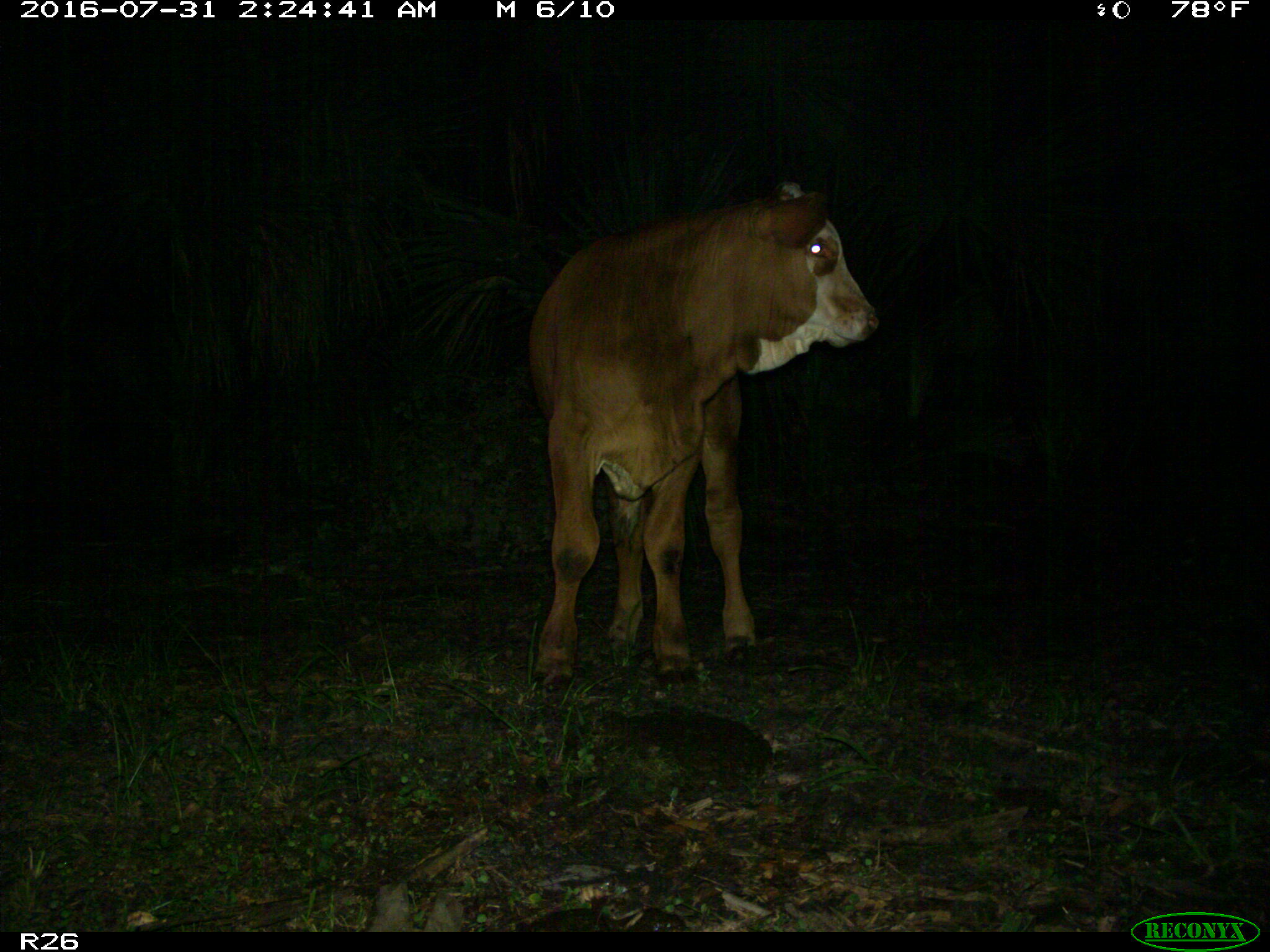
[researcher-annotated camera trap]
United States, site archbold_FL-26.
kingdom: Animalia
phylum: Chordata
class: Mammalia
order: Artiodactyla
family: Bovidae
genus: Bos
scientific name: Bos taurus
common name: domestic cow